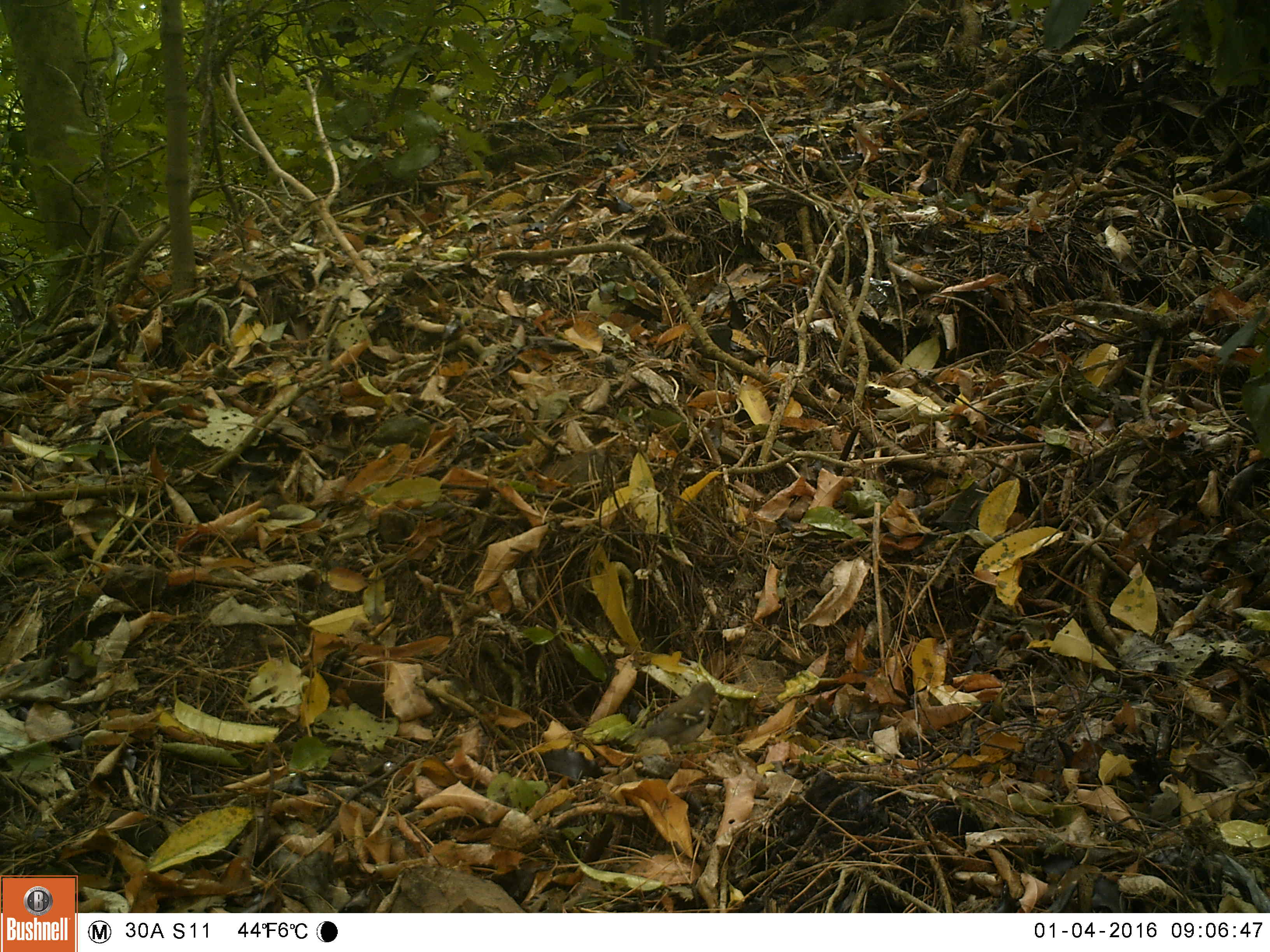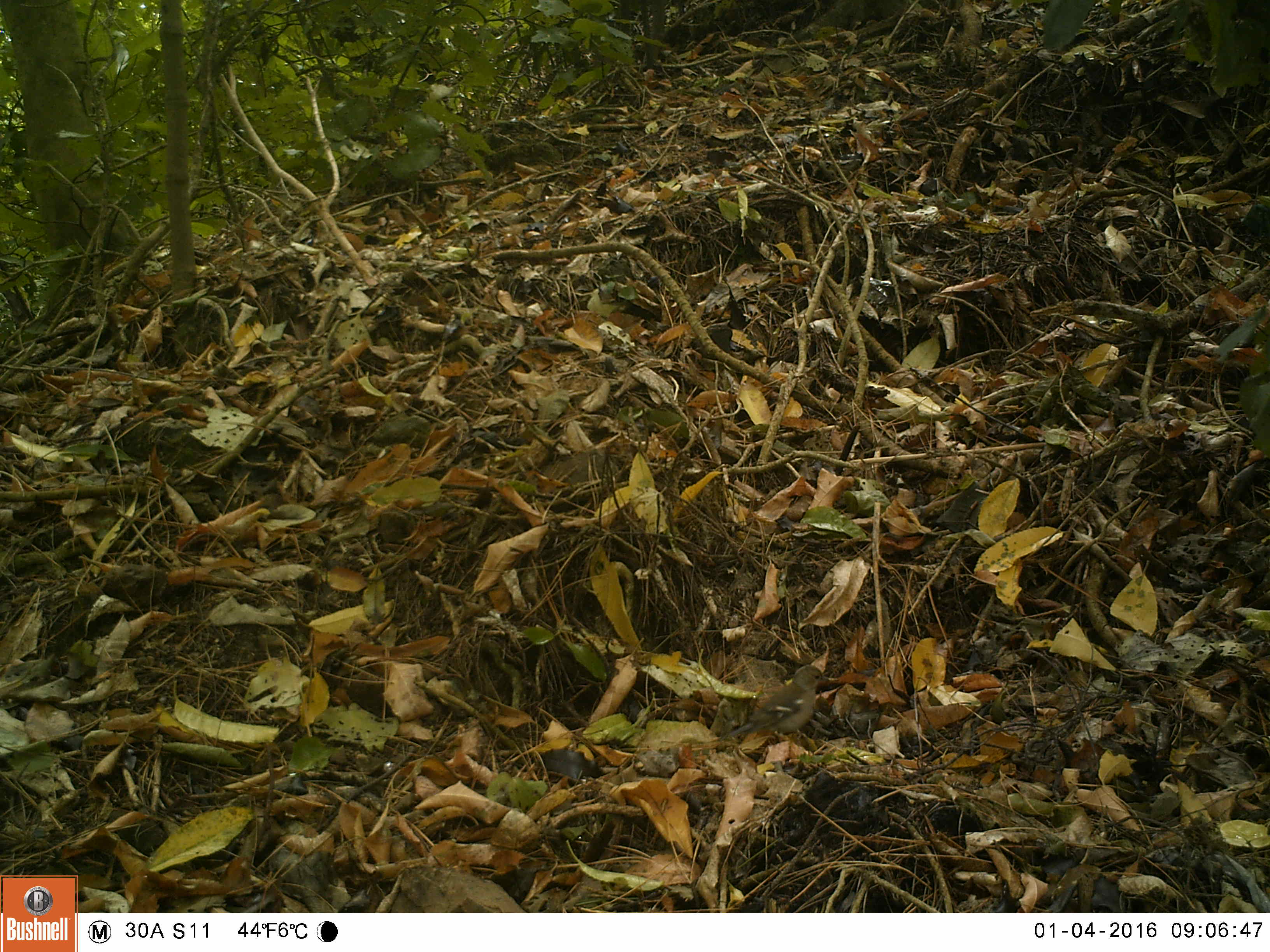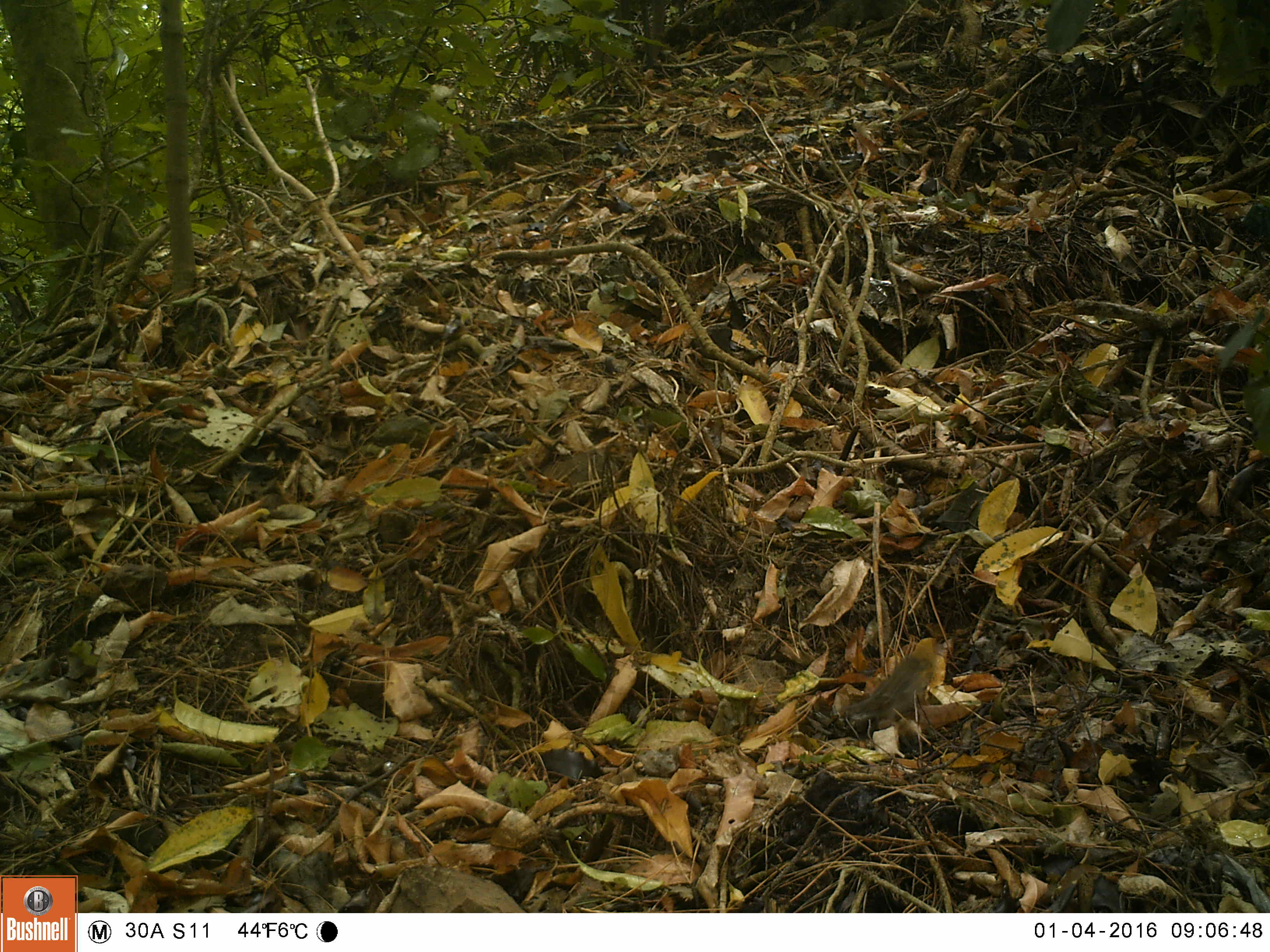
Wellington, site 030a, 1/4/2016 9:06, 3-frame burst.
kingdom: Animalia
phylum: Chordata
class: Aves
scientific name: Aves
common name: bird